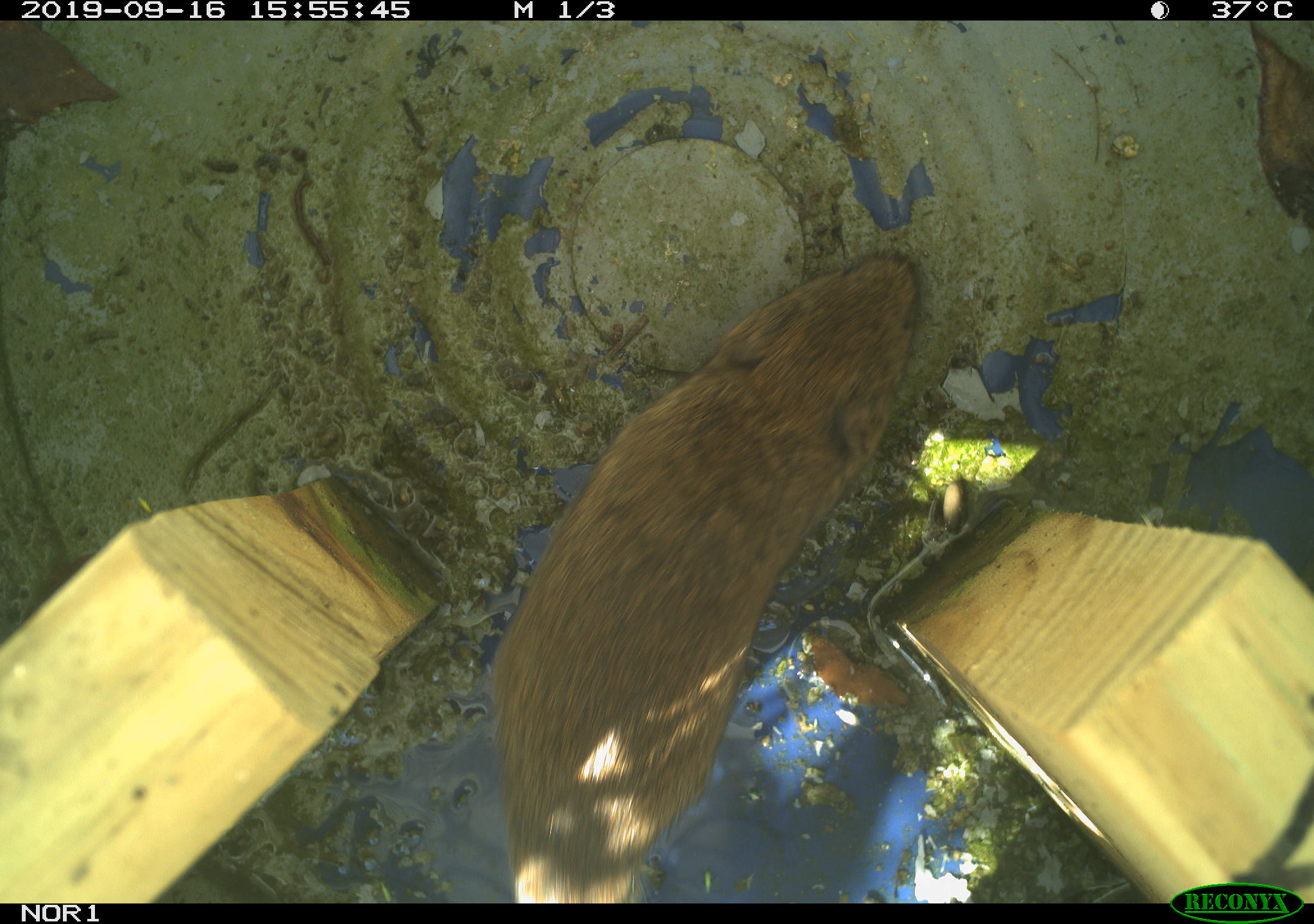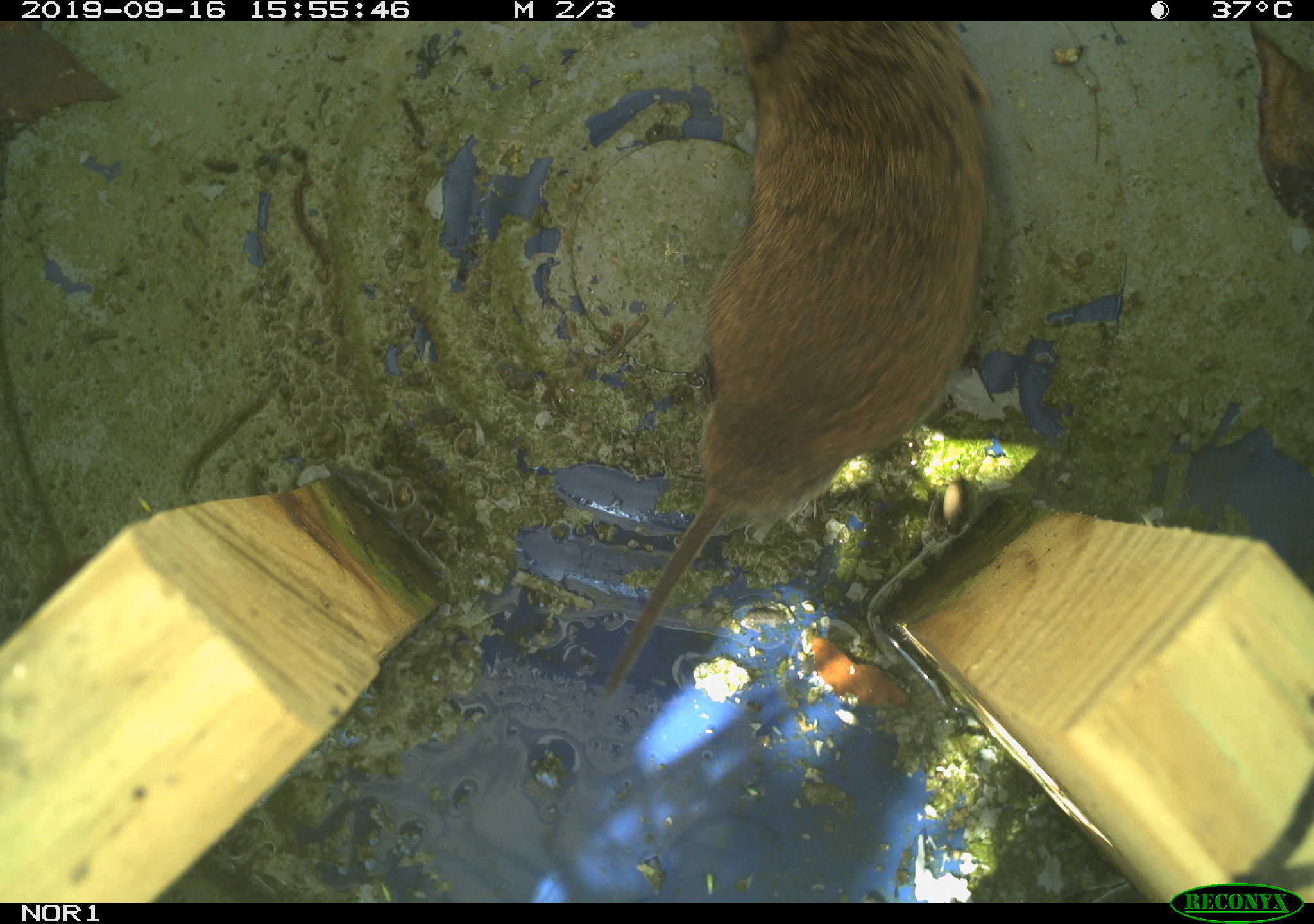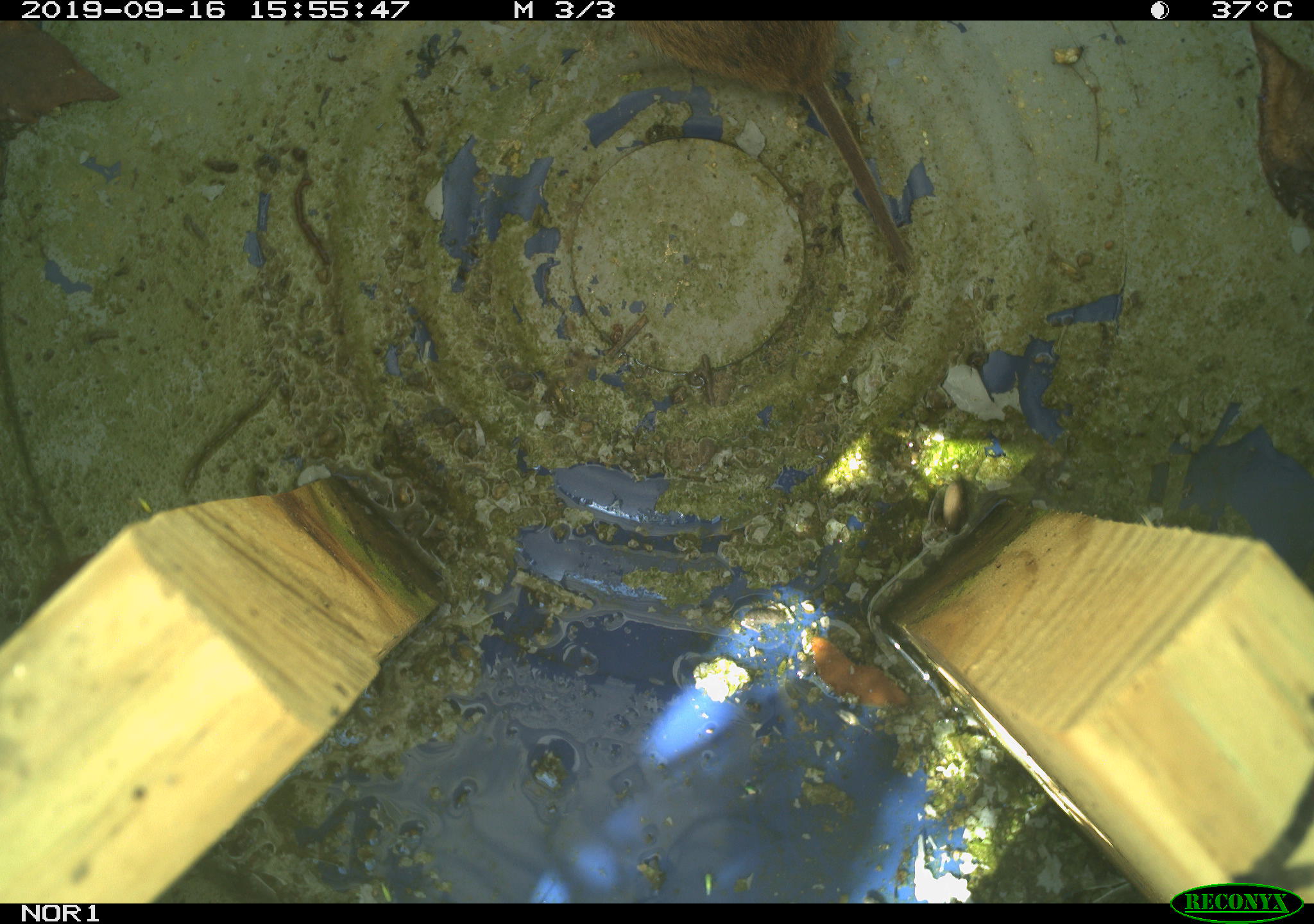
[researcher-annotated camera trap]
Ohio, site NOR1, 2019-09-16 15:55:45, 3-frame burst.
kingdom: Animalia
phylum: Chordata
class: Mammalia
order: Rodentia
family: Cricetidae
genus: Microtus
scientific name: Microtus pennsylvanicus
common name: meadow vole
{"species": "meadow vole (Microtus pennsylvanicus)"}